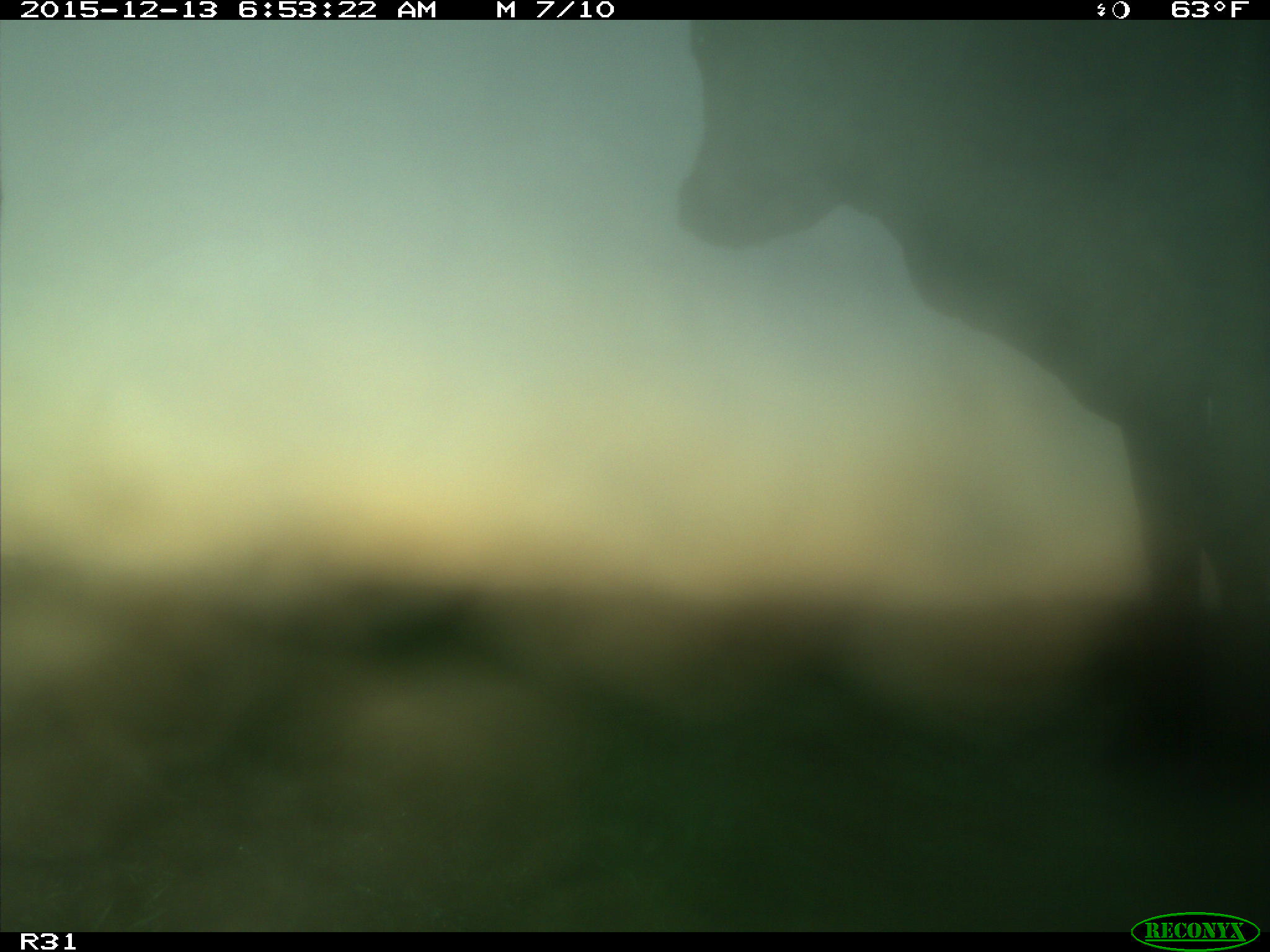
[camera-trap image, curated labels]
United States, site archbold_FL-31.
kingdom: Animalia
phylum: Chordata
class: Mammalia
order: Artiodactyla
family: Bovidae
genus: Bos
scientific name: Bos taurus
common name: domestic cow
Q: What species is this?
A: Bos taurus (domestic cow).